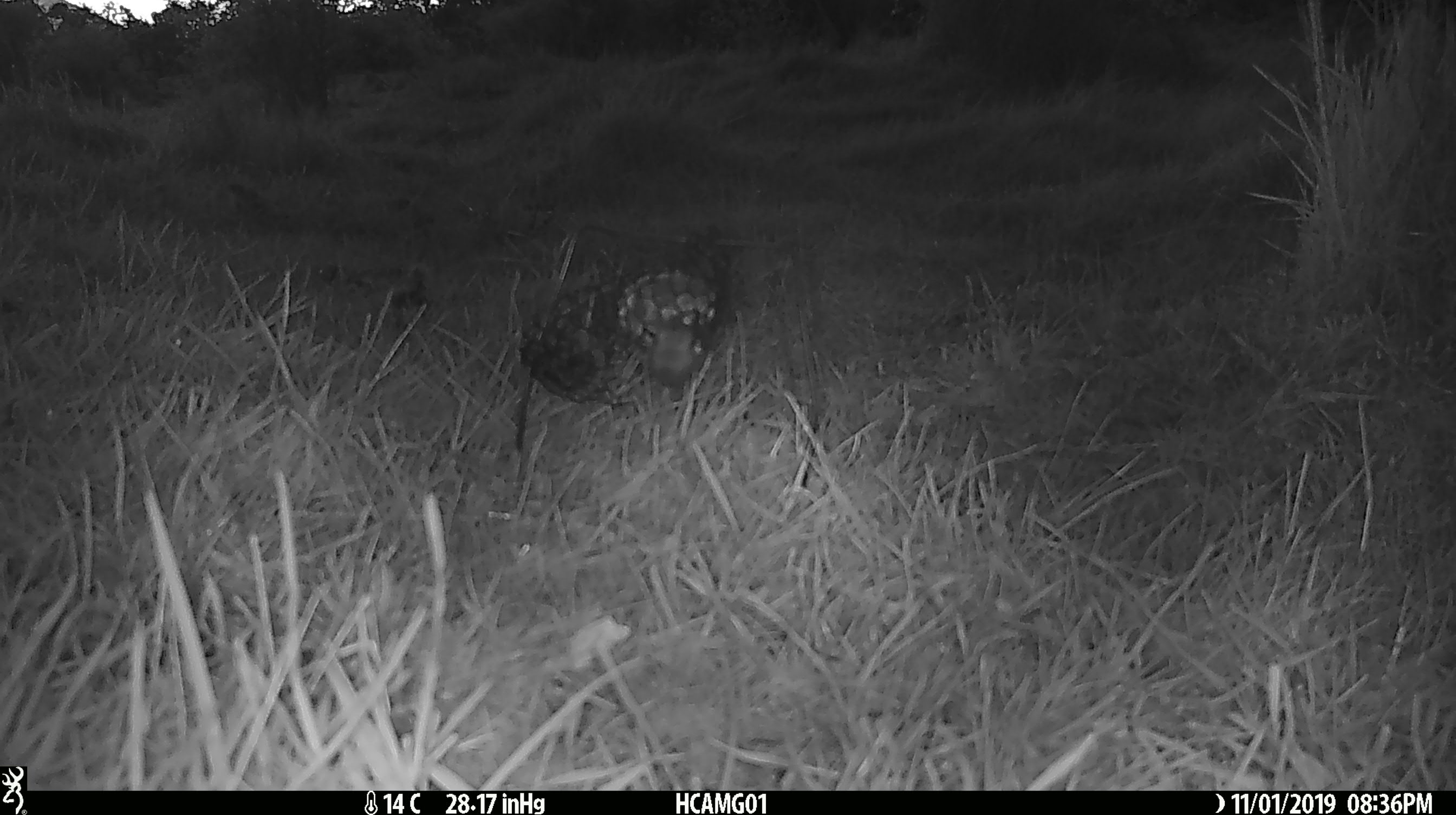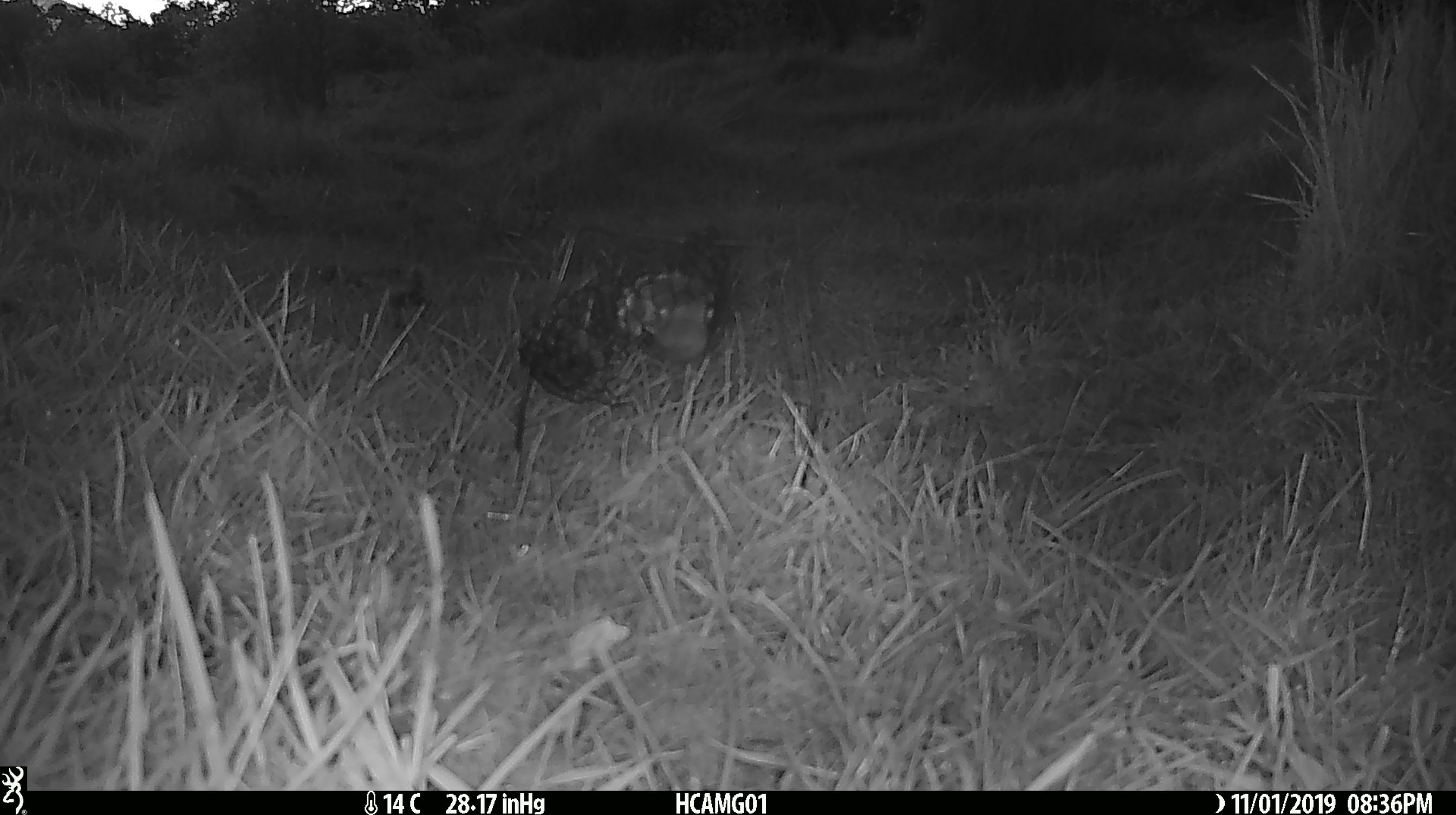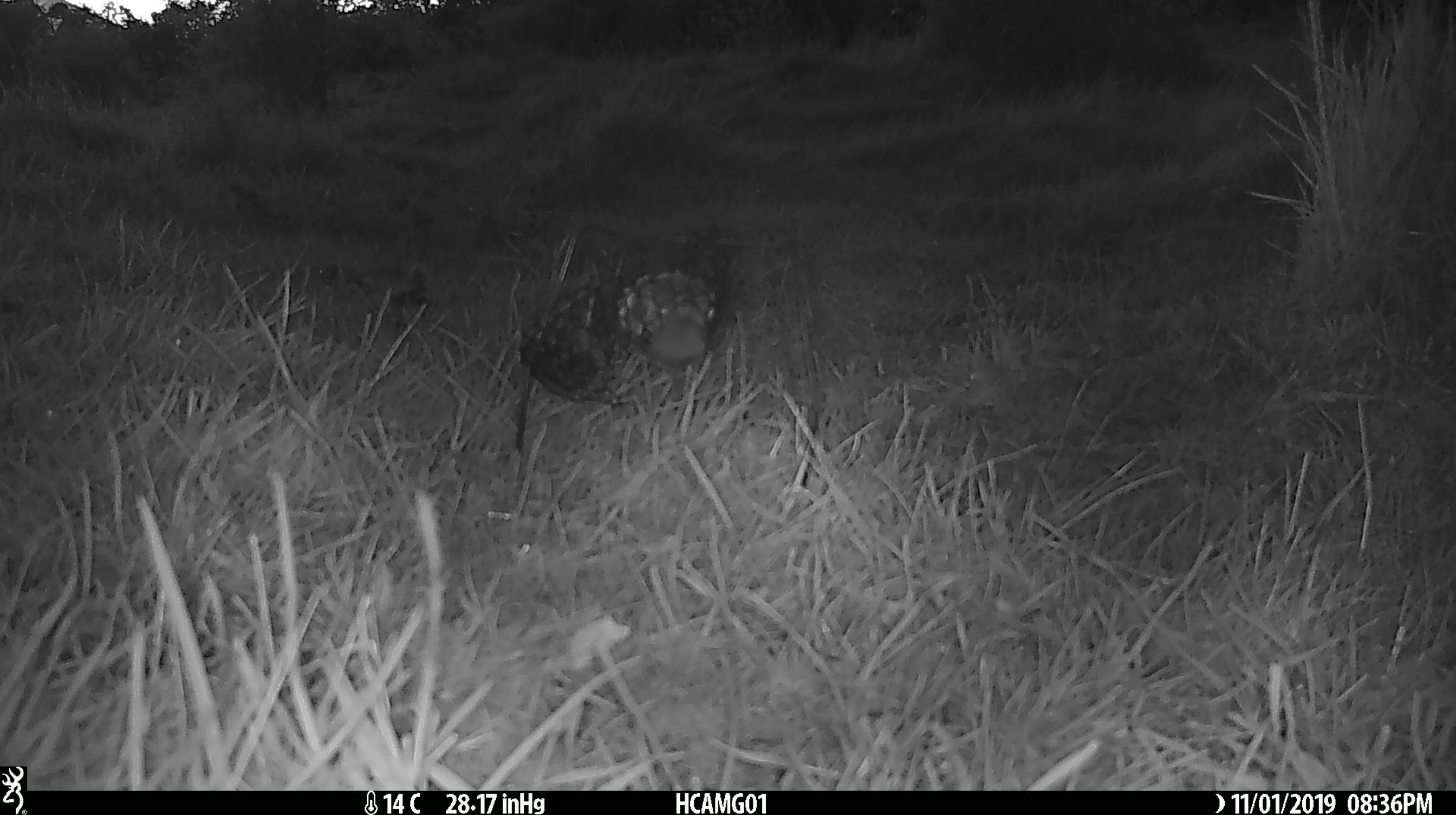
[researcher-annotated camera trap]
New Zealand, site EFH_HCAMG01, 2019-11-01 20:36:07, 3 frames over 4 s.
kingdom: Animalia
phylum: Chordata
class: Mammalia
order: Rodentia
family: Muridae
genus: Mus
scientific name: Mus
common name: mouse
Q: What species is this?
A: Mouse (Mus).